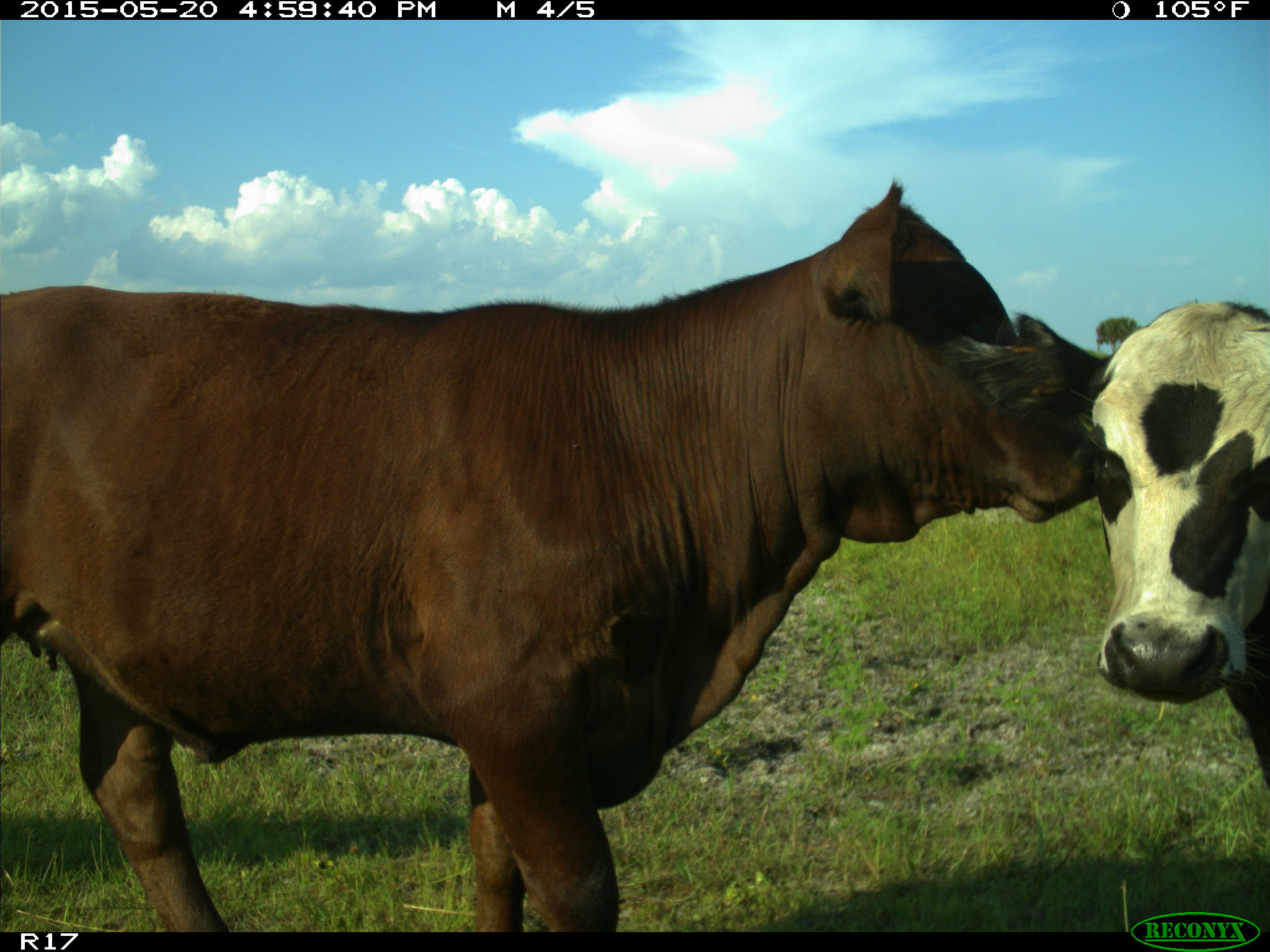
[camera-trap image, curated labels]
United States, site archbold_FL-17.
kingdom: Animalia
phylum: Chordata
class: Mammalia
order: Artiodactyla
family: Bovidae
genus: Bos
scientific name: Bos taurus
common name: domestic cow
Bos taurus (domestic cow).